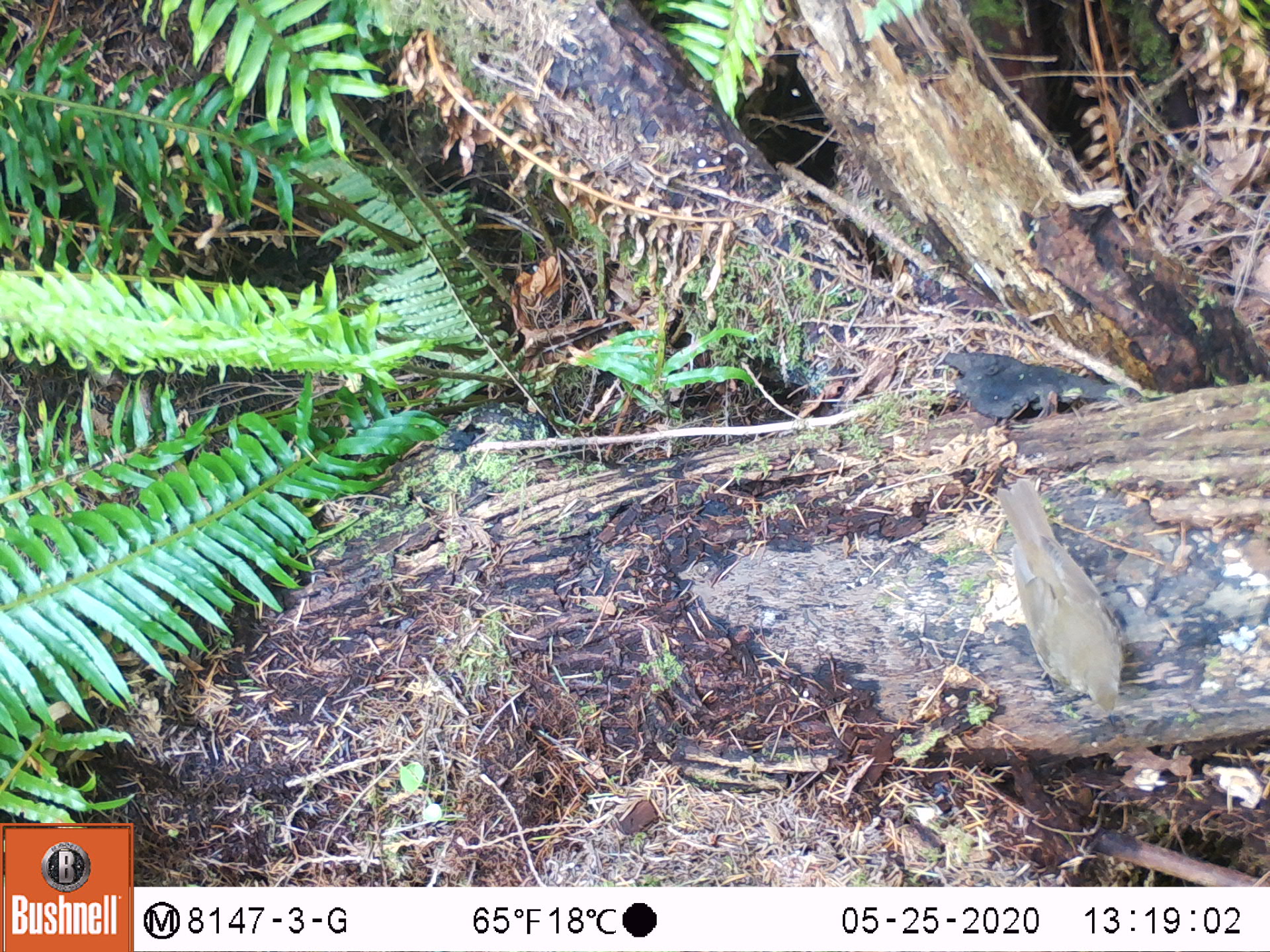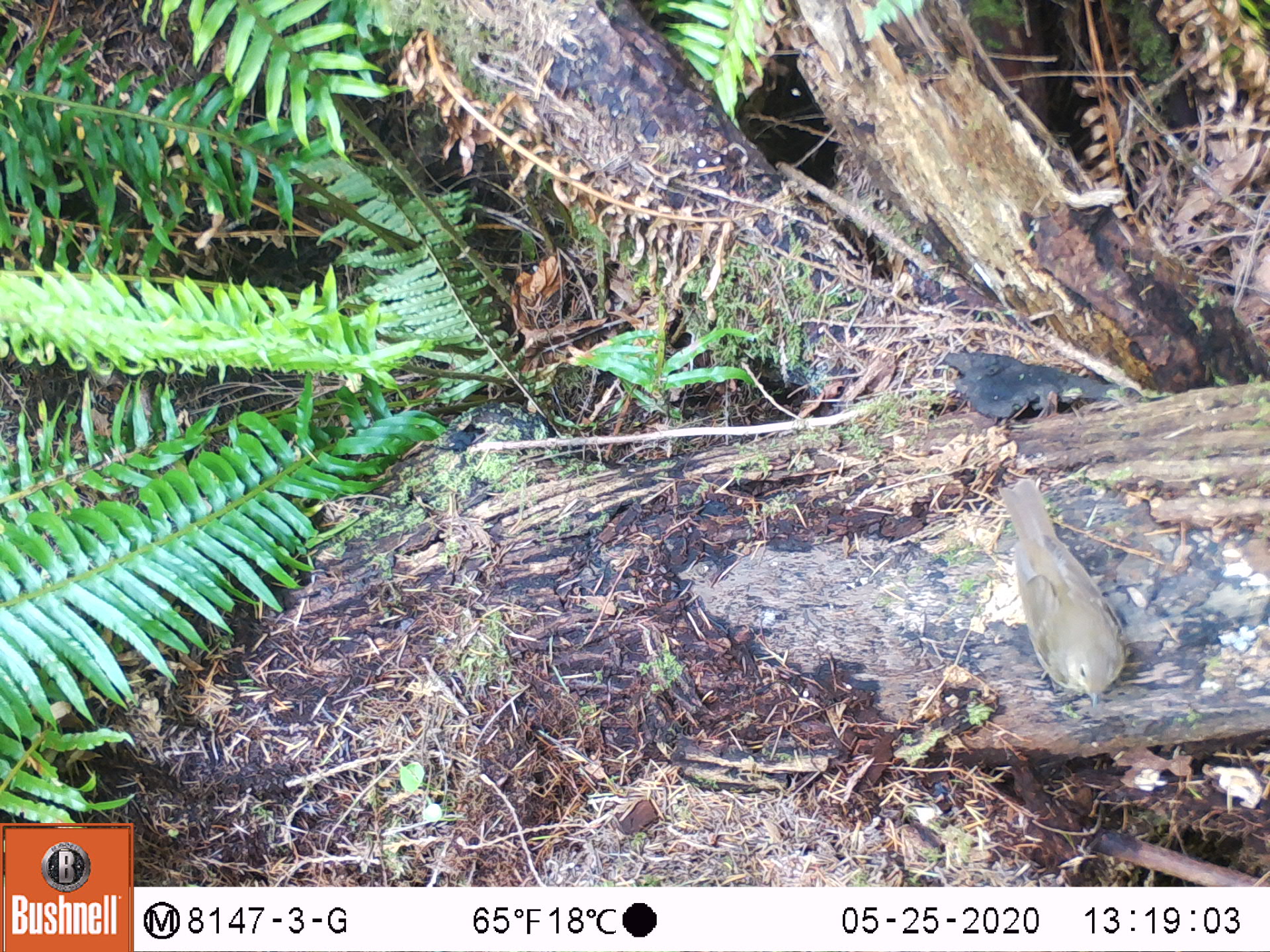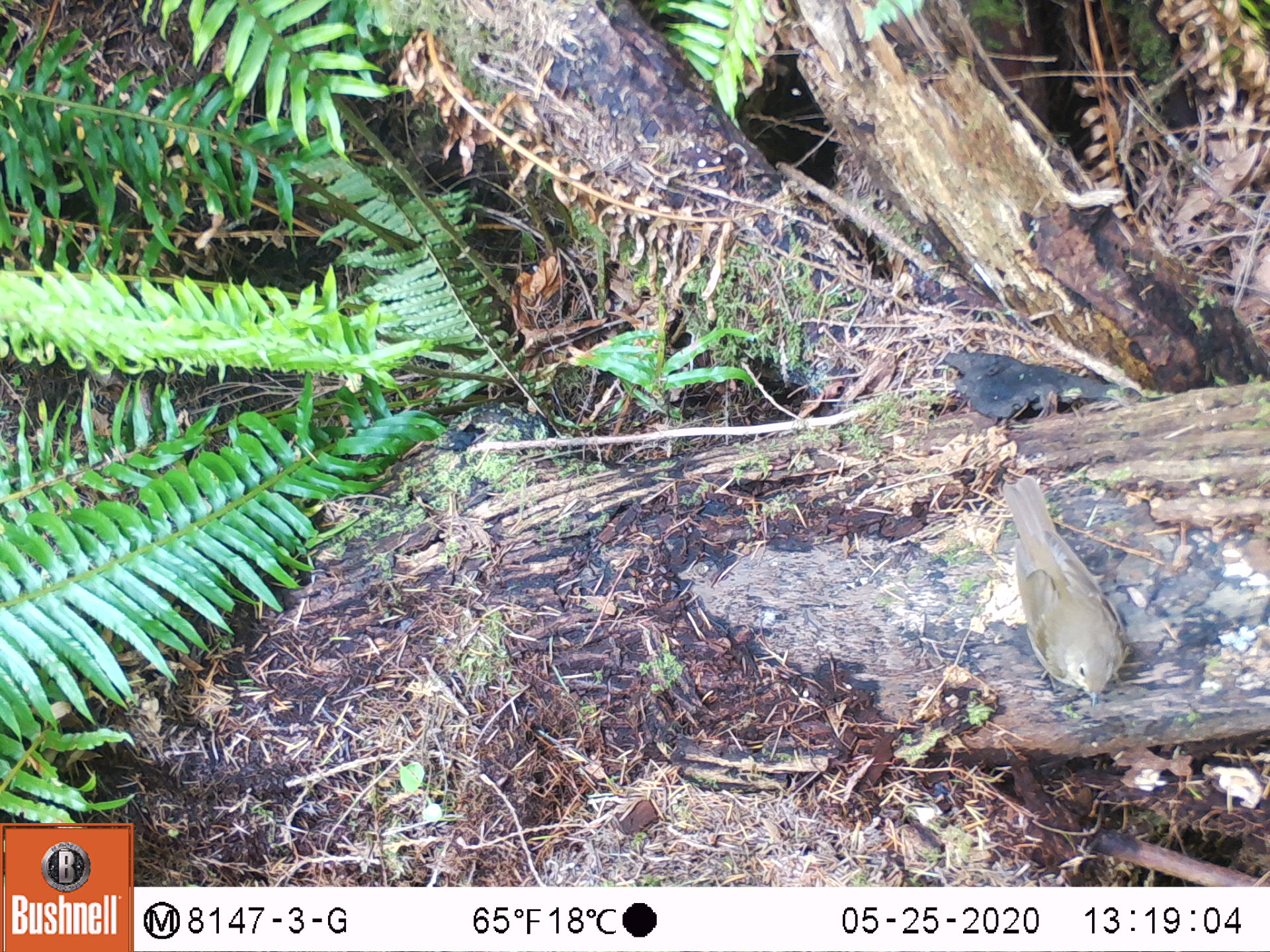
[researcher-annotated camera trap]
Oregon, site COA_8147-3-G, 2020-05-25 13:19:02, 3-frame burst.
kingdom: Animalia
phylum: Chordata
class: Aves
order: Passeriformes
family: Turdidae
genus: Catharus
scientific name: Catharus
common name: brown thrushes and nightingale-thrushes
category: catharus species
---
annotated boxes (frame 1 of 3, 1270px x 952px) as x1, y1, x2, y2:
catharus species: 993, 470, 1132, 729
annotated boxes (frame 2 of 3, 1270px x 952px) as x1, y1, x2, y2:
catharus species: 995, 477, 1123, 707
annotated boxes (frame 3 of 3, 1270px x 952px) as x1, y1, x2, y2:
catharus species: 991, 464, 1138, 709